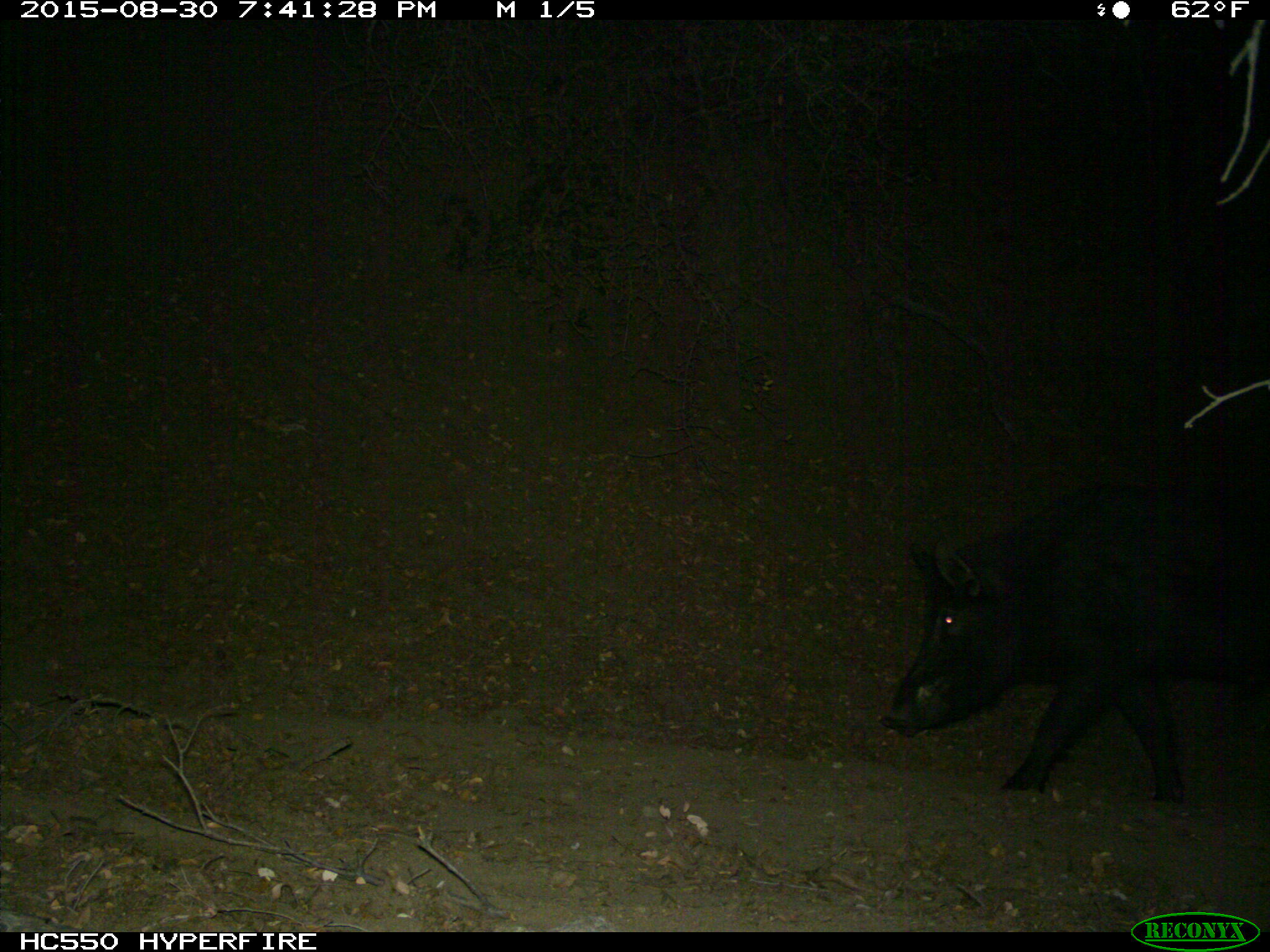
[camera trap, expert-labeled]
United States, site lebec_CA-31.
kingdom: Animalia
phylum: Chordata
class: Mammalia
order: Artiodactyla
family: Suidae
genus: Sus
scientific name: Sus scrofa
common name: wild boar